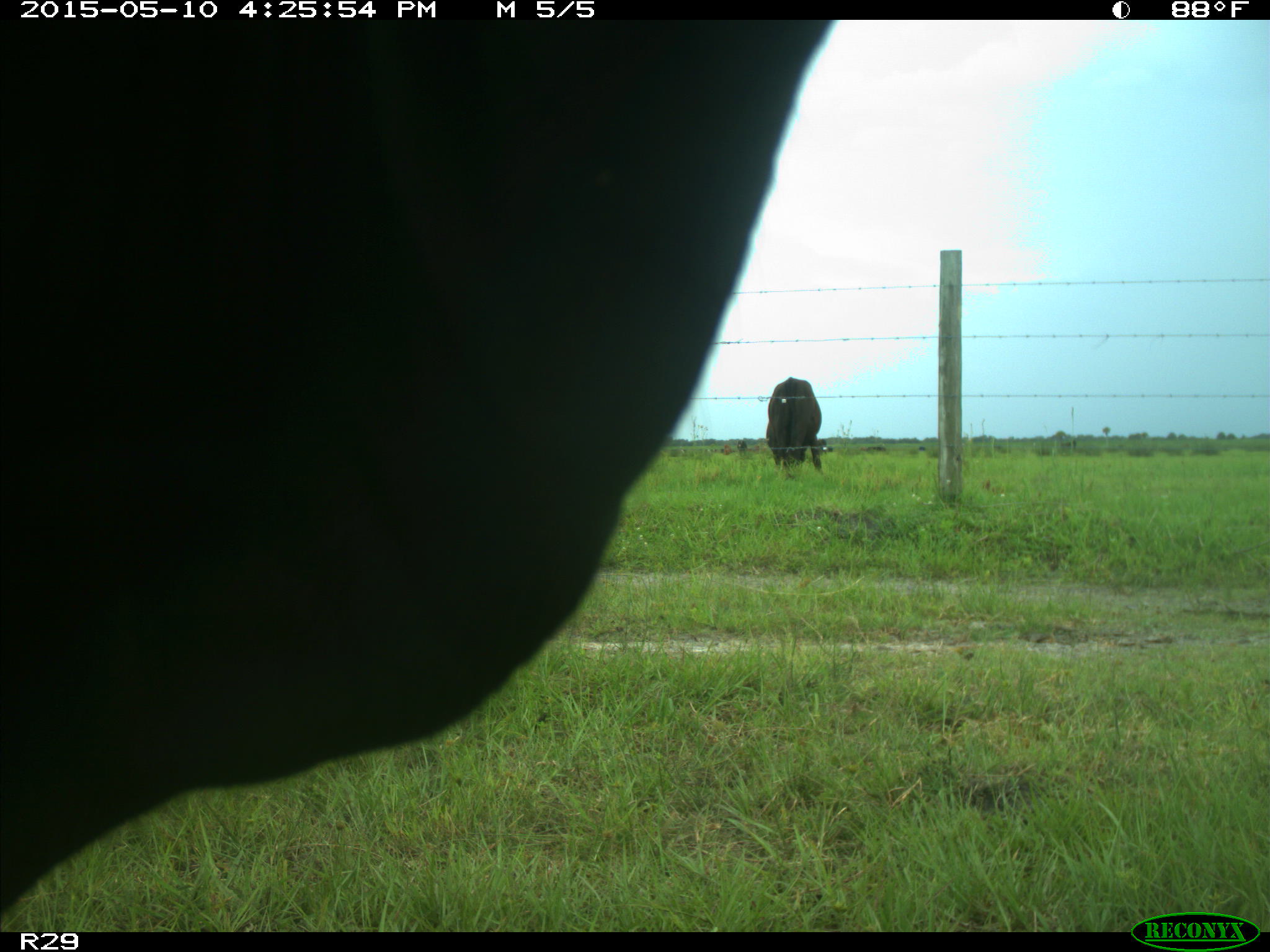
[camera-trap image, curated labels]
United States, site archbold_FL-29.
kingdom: Animalia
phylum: Chordata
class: Mammalia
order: Artiodactyla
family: Bovidae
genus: Bos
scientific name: Bos taurus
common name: domestic cow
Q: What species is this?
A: Bos taurus (domestic cow).